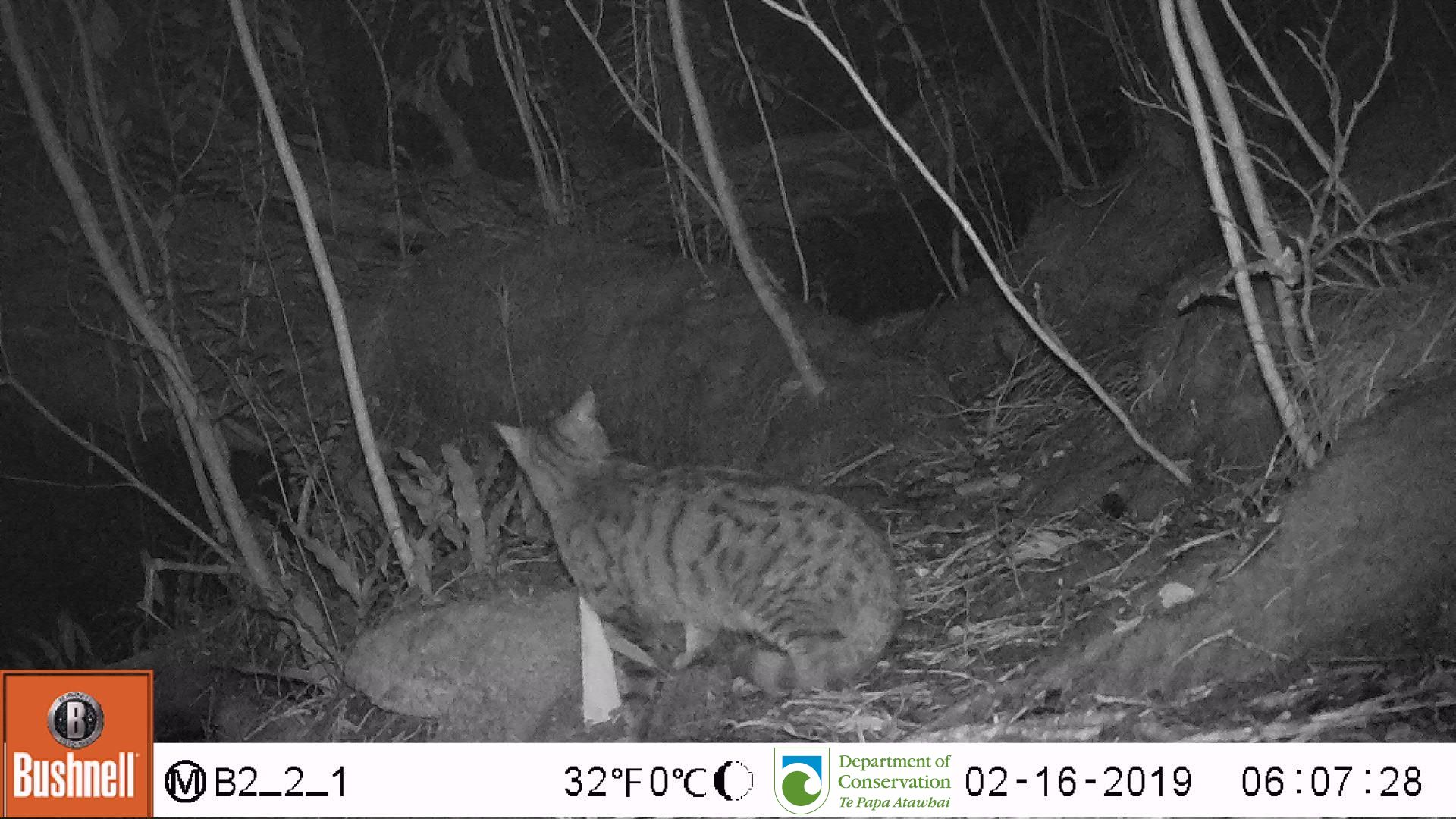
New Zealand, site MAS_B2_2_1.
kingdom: Animalia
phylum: Chordata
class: Mammalia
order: Carnivora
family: Felidae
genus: Felis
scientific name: Felis catus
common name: domestic cat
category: cat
Cat (domestic cat) (Felis catus).